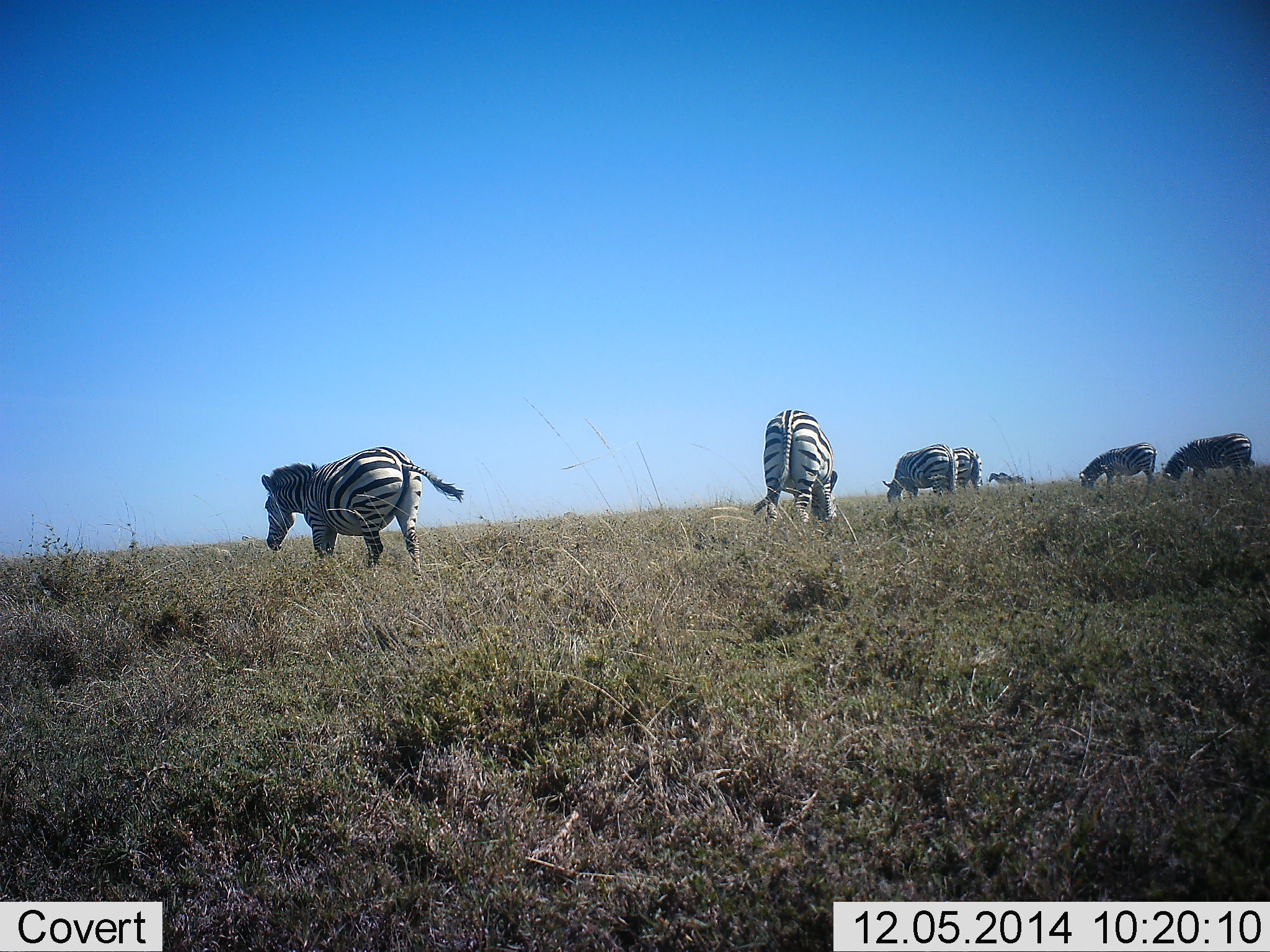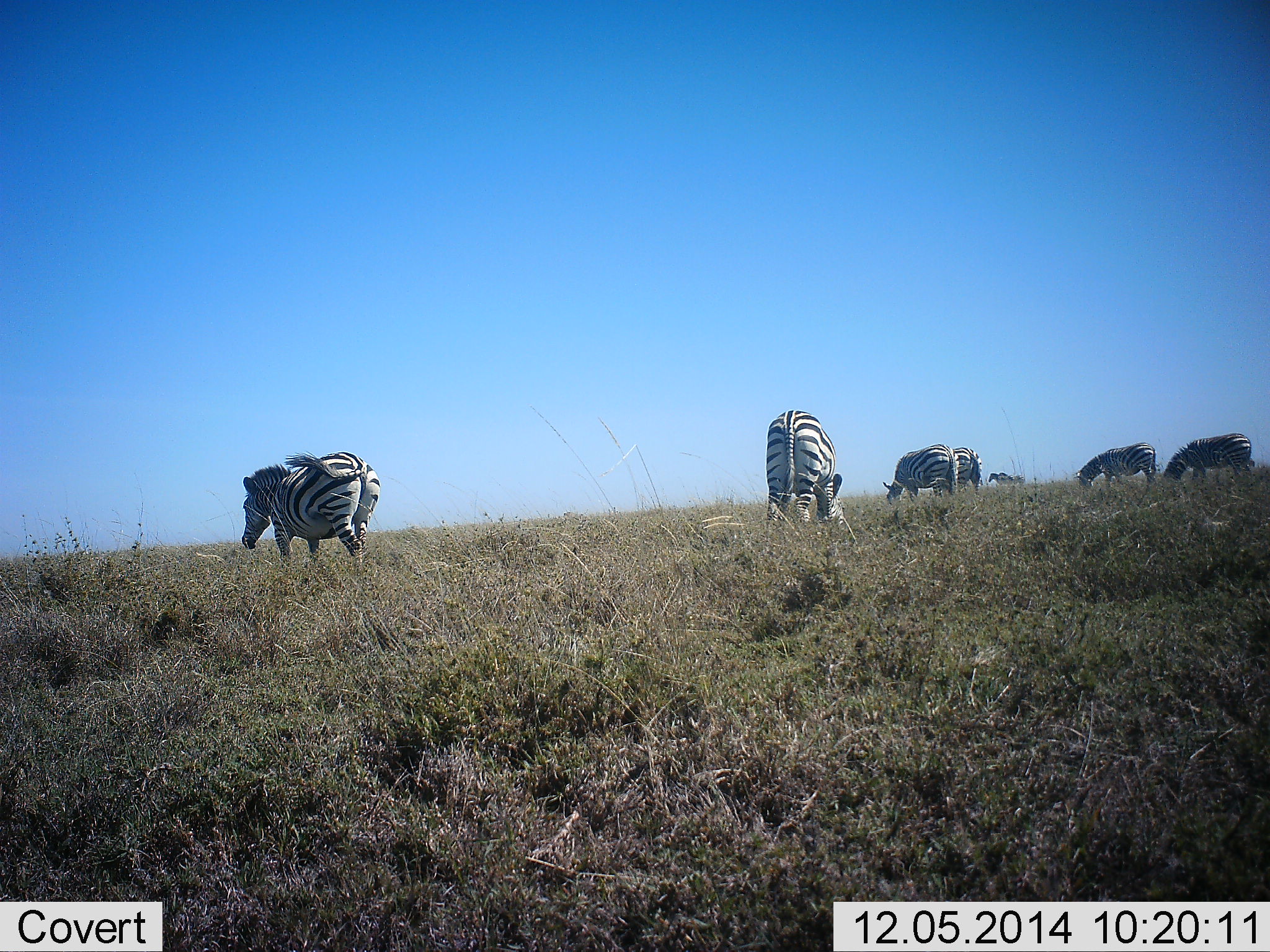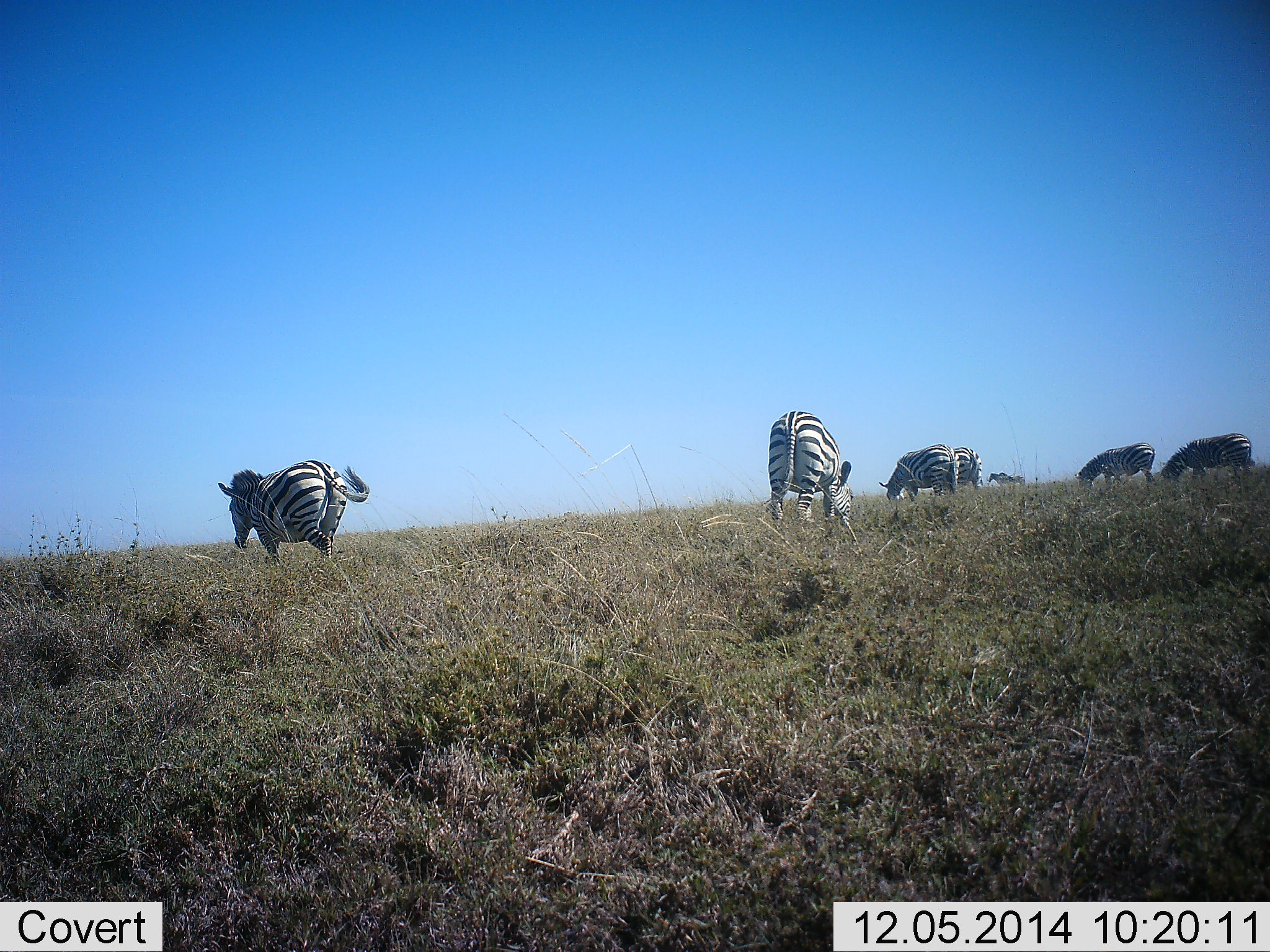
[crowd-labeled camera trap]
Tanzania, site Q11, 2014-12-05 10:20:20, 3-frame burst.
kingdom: Animalia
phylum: Chordata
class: Mammalia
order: Perissodactyla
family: Equidae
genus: Equus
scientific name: Equus quagga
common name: plains zebra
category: zebra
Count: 7.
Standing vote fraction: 20%.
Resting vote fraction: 0%.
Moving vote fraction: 60%.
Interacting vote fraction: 0%.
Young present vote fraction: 0%.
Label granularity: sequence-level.